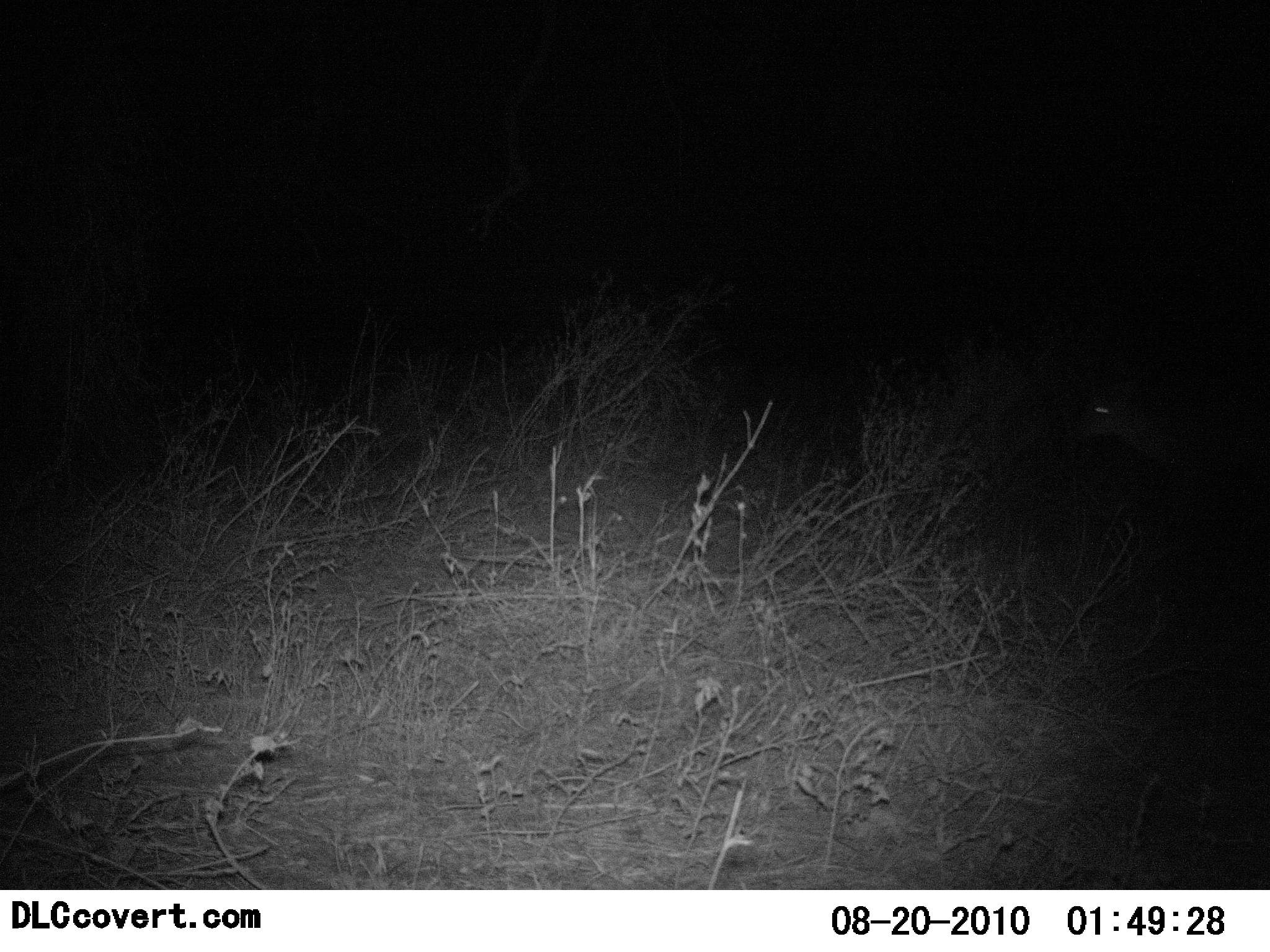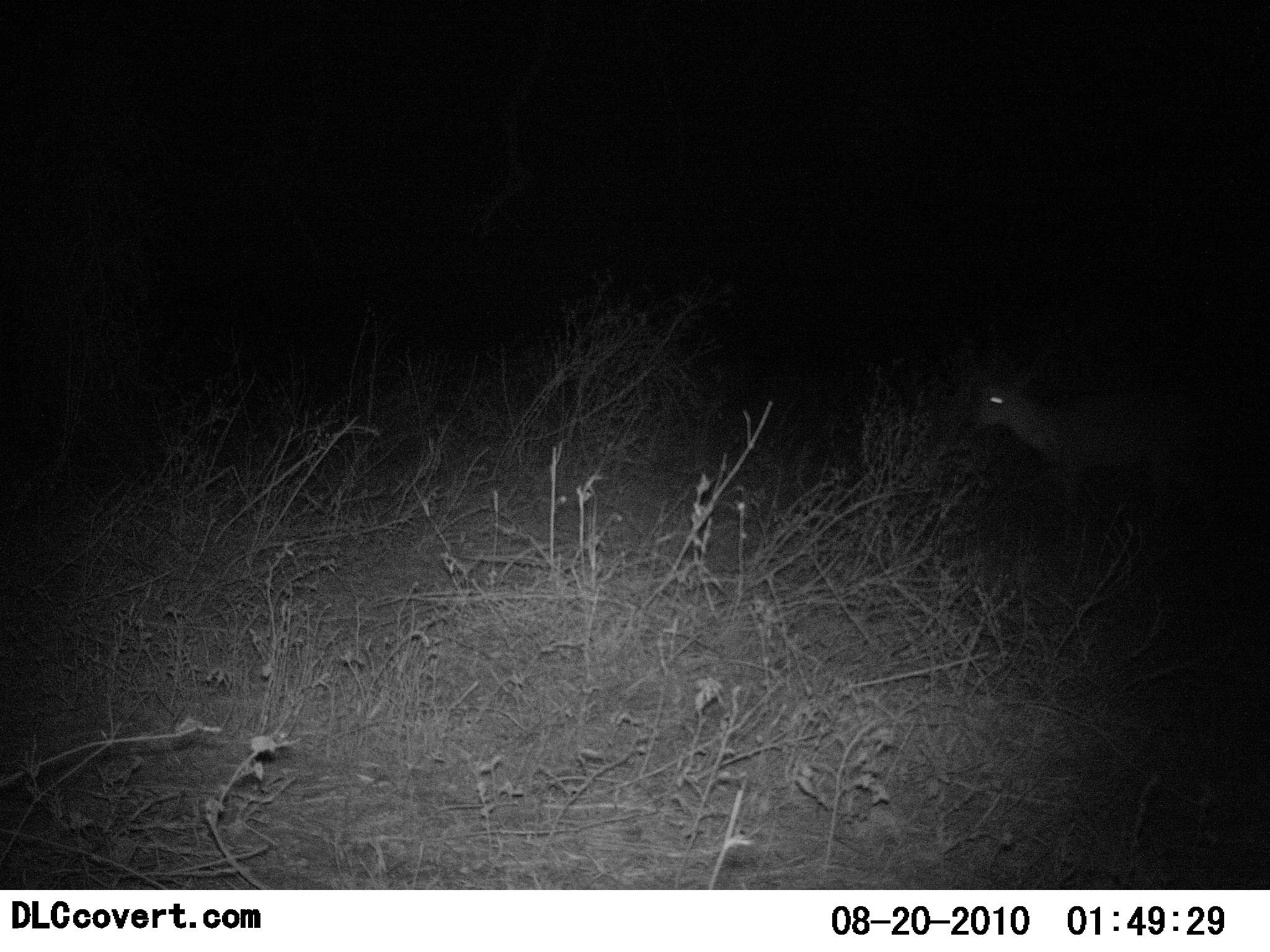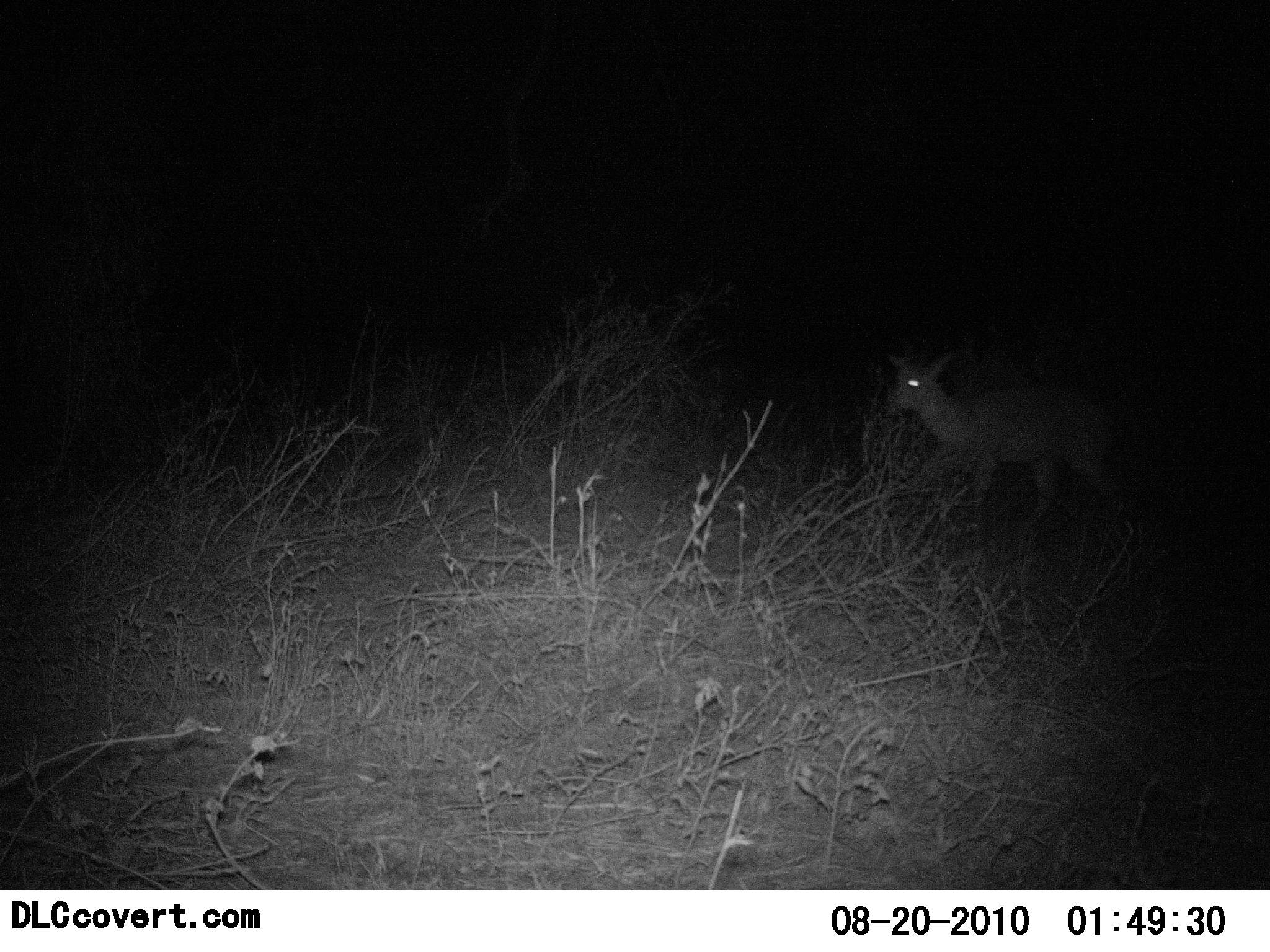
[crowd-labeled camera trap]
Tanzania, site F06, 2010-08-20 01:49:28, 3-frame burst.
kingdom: Animalia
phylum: Chordata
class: Mammalia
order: Artiodactyla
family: Bovidae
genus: Redunca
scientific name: Redunca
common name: reedbuck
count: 1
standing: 0%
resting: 0%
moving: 100%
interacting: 0%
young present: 0%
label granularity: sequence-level